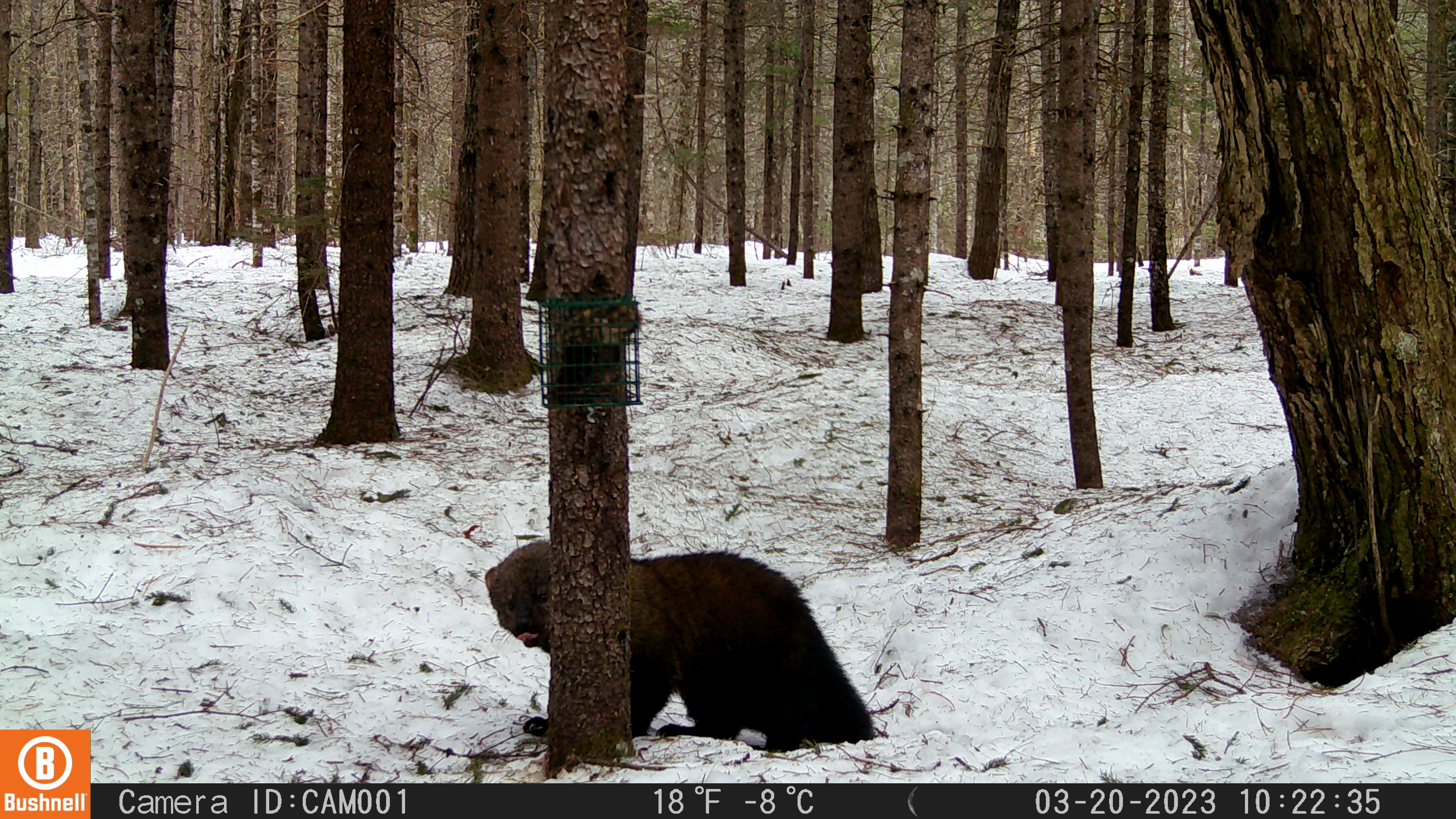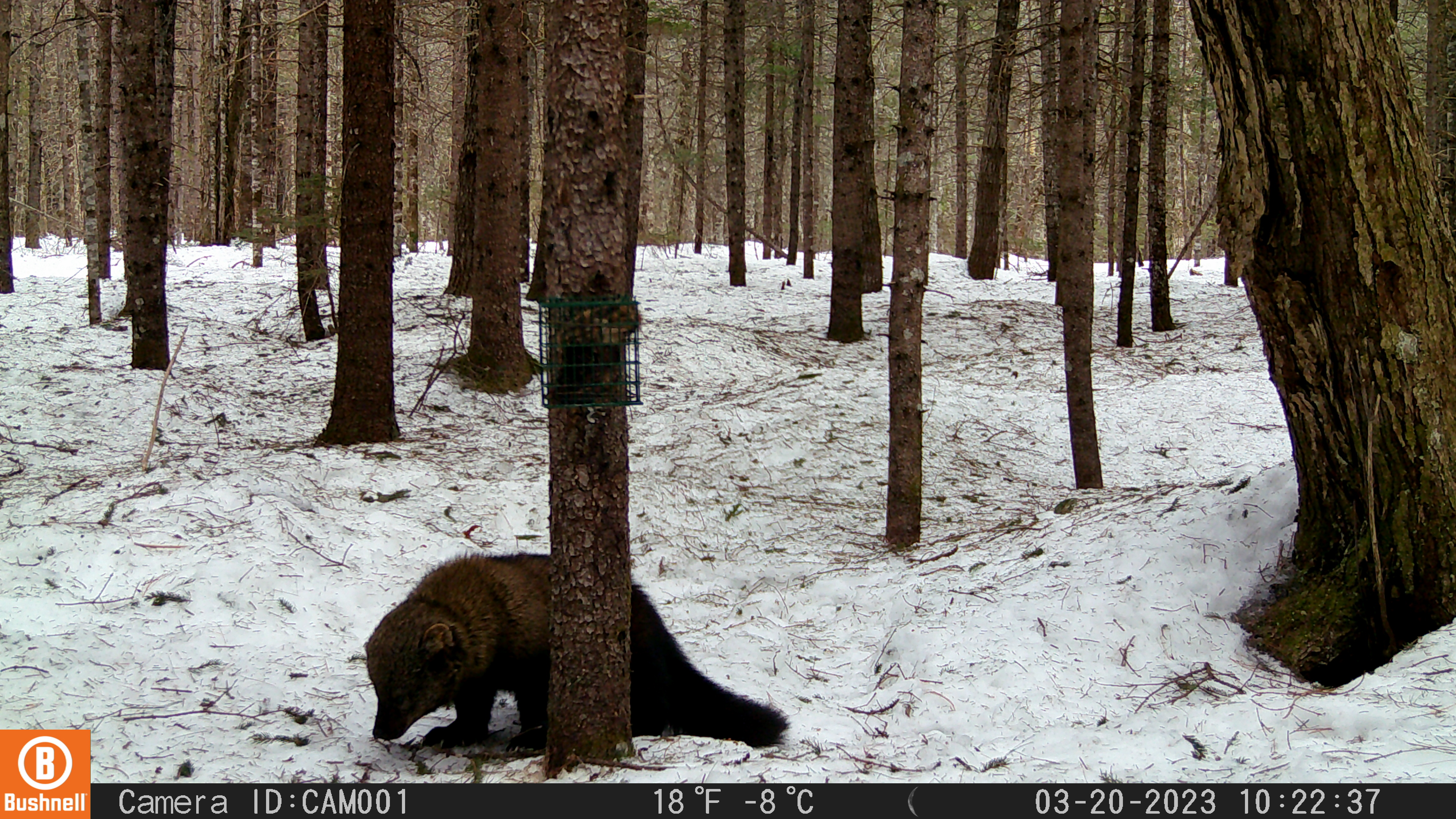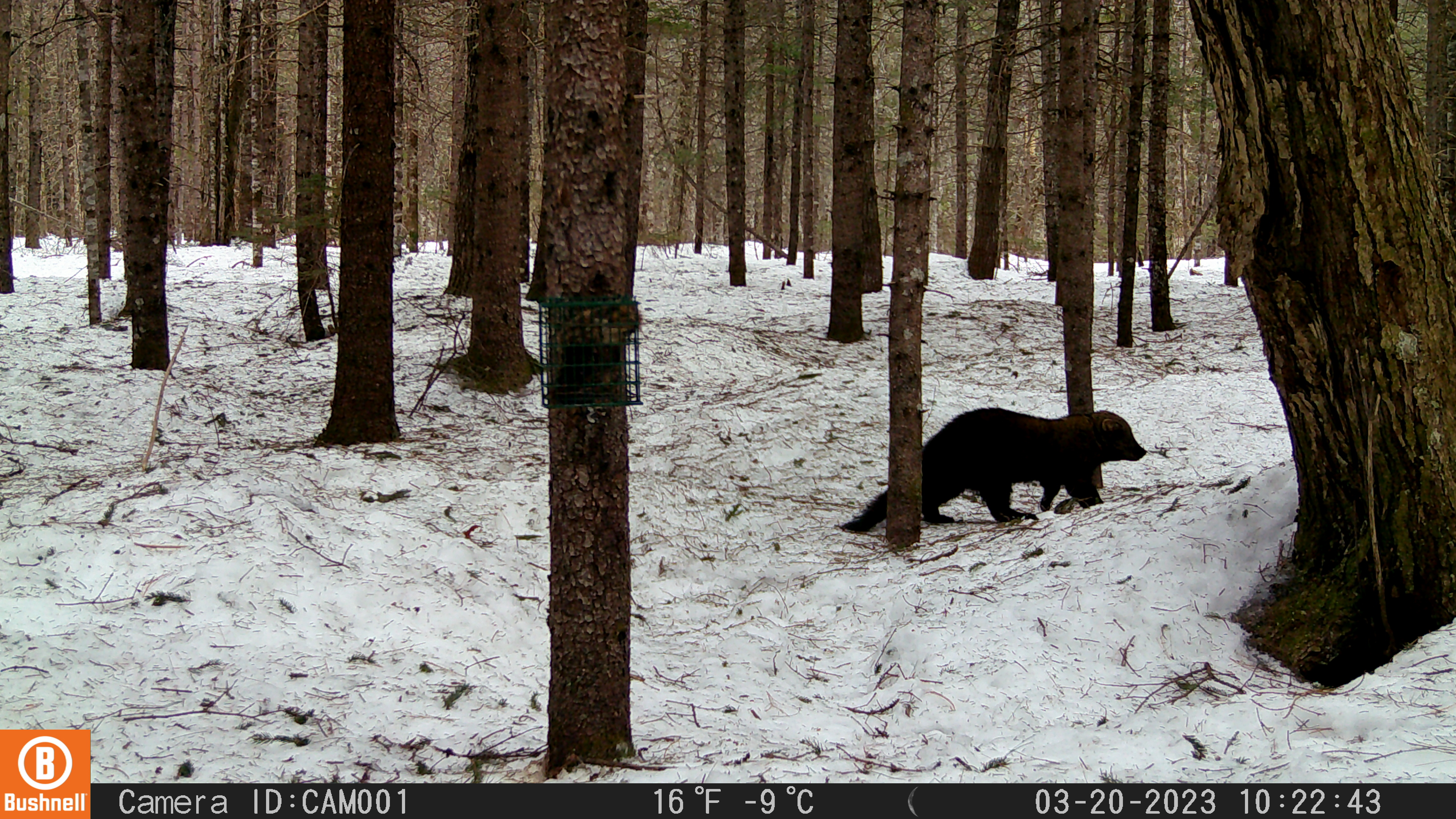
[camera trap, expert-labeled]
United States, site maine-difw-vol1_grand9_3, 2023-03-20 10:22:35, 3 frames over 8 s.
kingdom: Animalia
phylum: Chordata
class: Mammalia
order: Carnivora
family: Mustelidae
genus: Pekania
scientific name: Pekania pennanti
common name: fisher